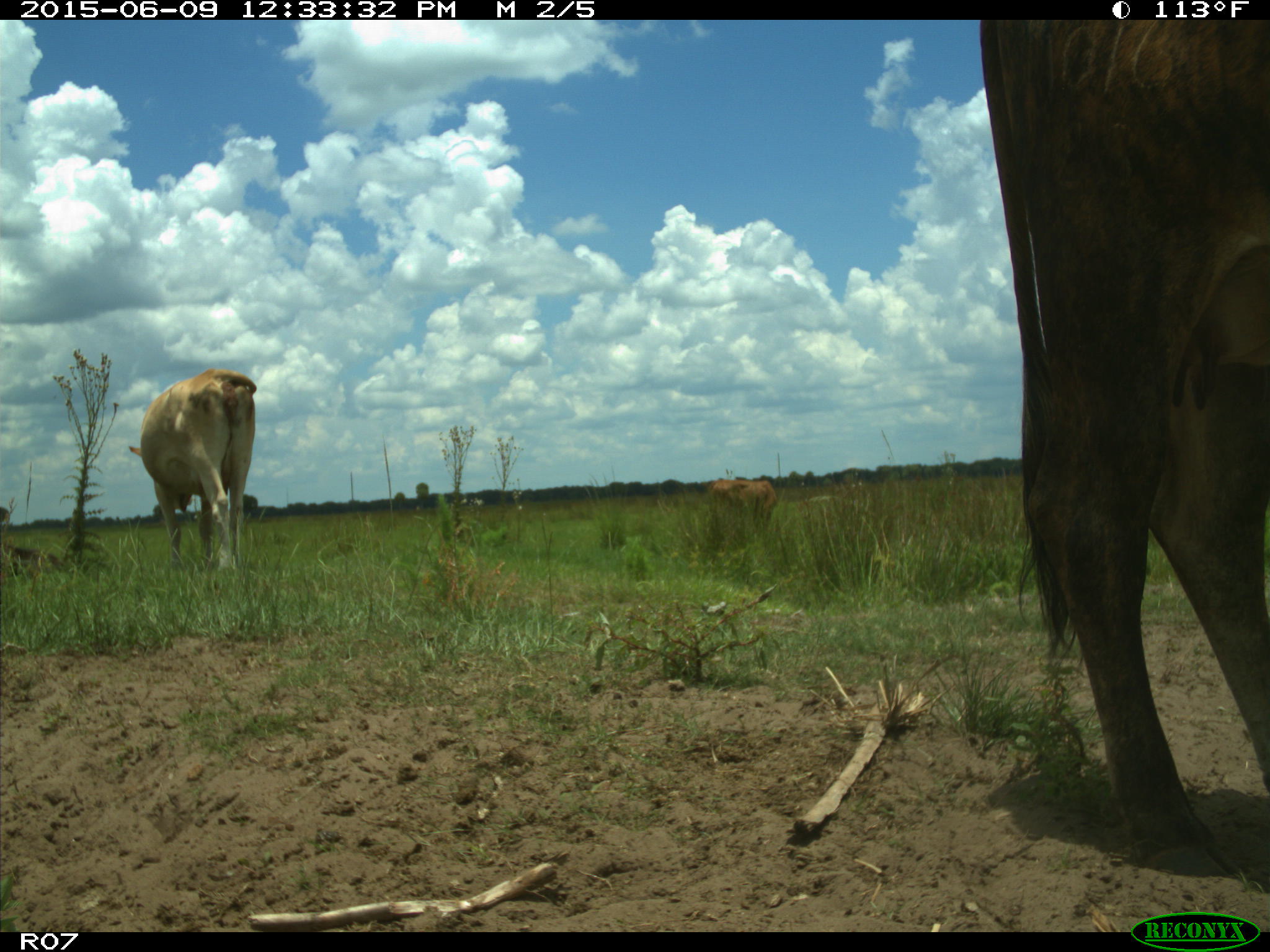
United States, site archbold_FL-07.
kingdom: Animalia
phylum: Chordata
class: Mammalia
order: Artiodactyla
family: Bovidae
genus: Bos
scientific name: Bos taurus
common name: domestic cow